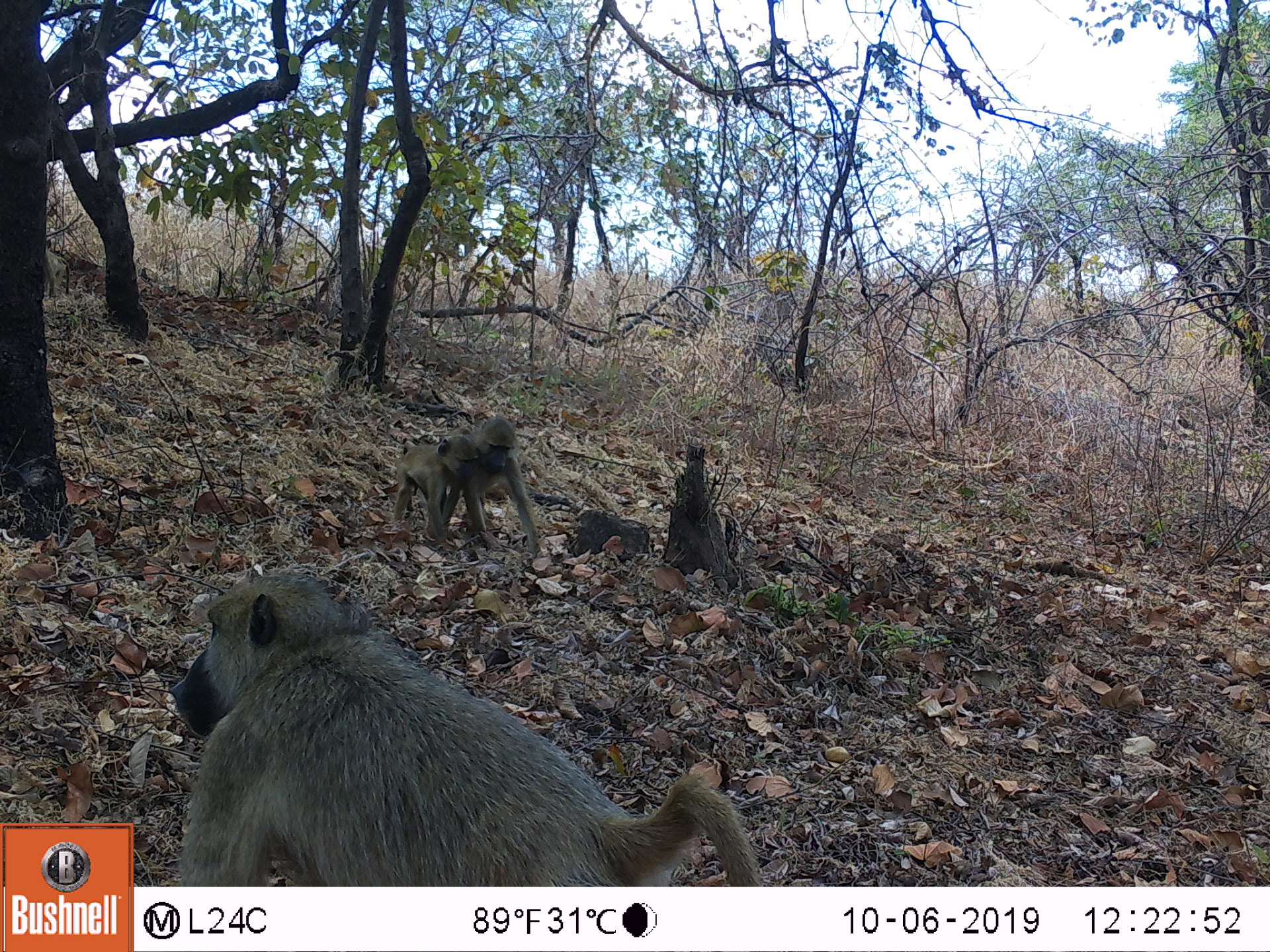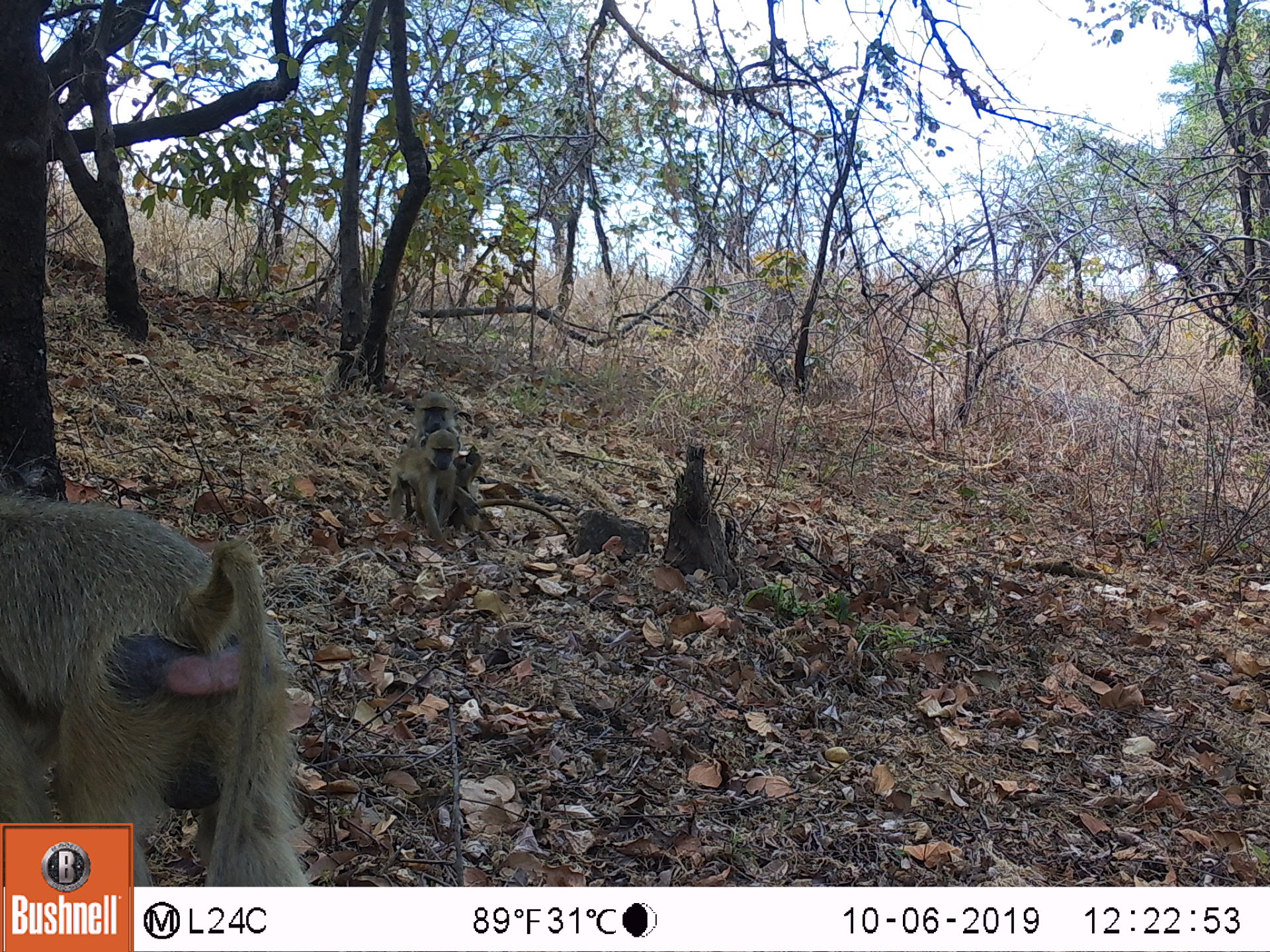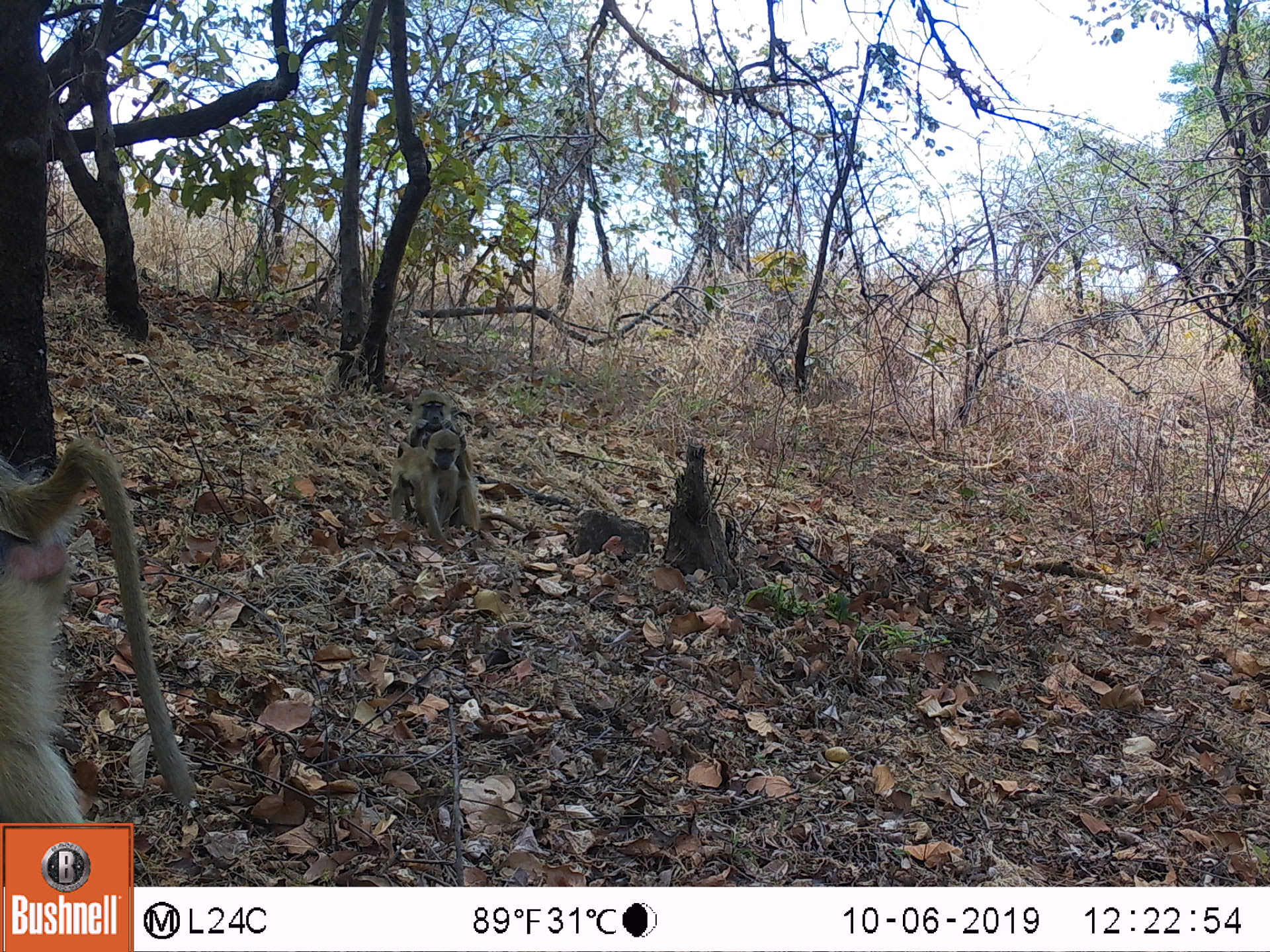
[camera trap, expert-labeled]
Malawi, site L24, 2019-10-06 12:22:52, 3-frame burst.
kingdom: Animalia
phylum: Chordata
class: Mammalia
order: Primates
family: Cercopithecidae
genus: Papio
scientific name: Papio cynocephalus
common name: yellow baboon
Yellow baboon (Papio cynocephalus), count 2.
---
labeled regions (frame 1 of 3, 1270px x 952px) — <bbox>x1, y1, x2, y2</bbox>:
yellow baboon: <bbox>150, 562, 750, 882</bbox>; <bbox>391, 414, 543, 548</bbox>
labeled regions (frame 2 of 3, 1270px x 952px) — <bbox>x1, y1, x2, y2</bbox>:
yellow baboon: <bbox>2, 483, 295, 813</bbox>; <bbox>386, 390, 501, 544</bbox>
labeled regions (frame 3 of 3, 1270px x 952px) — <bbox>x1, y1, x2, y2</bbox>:
yellow baboon: <bbox>0, 434, 189, 819</bbox>; <bbox>386, 390, 482, 535</bbox>